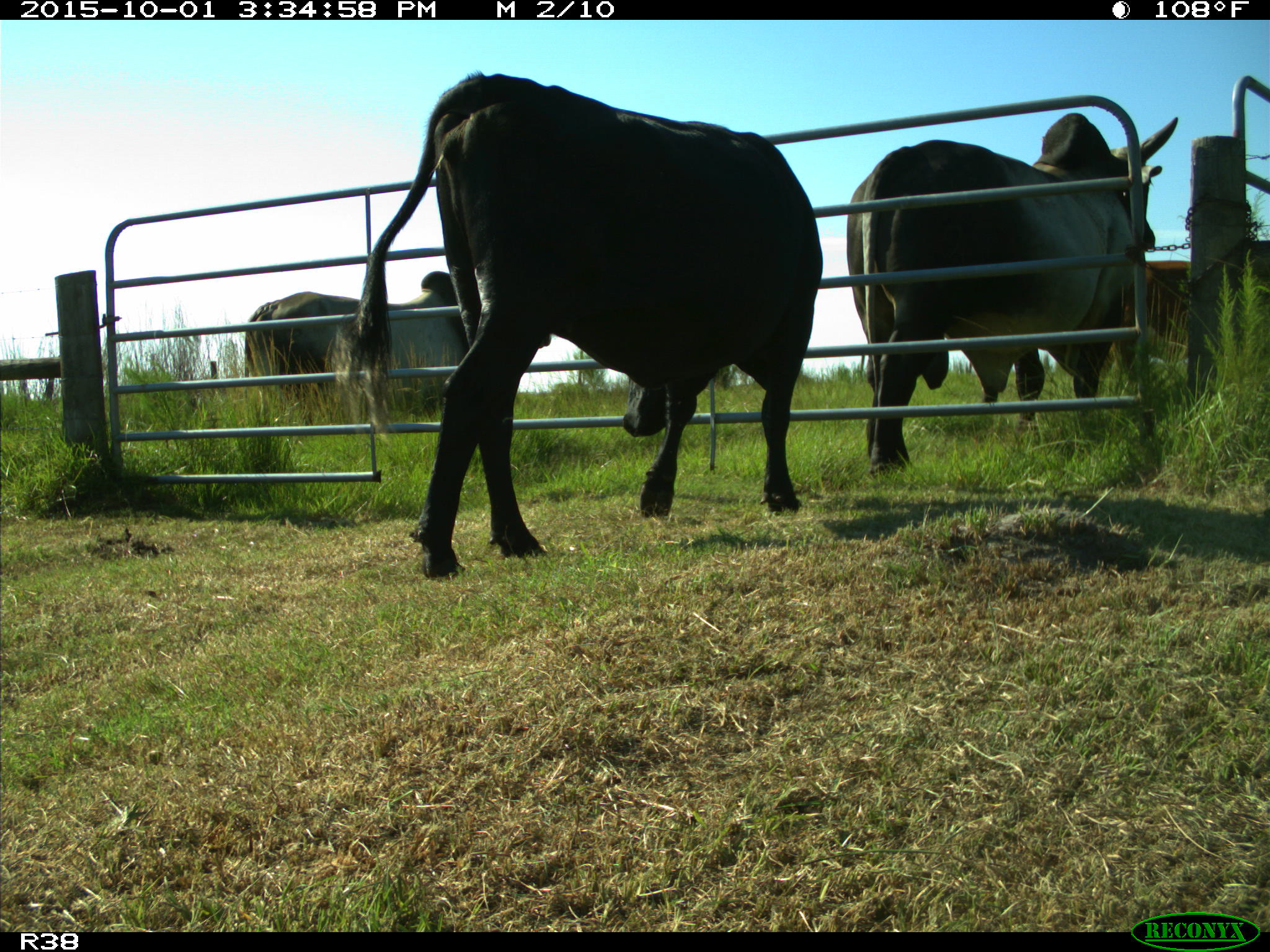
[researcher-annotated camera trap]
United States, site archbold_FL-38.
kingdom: Animalia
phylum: Chordata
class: Mammalia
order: Artiodactyla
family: Bovidae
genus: Bos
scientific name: Bos taurus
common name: domestic cow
Bos taurus (domestic cow).